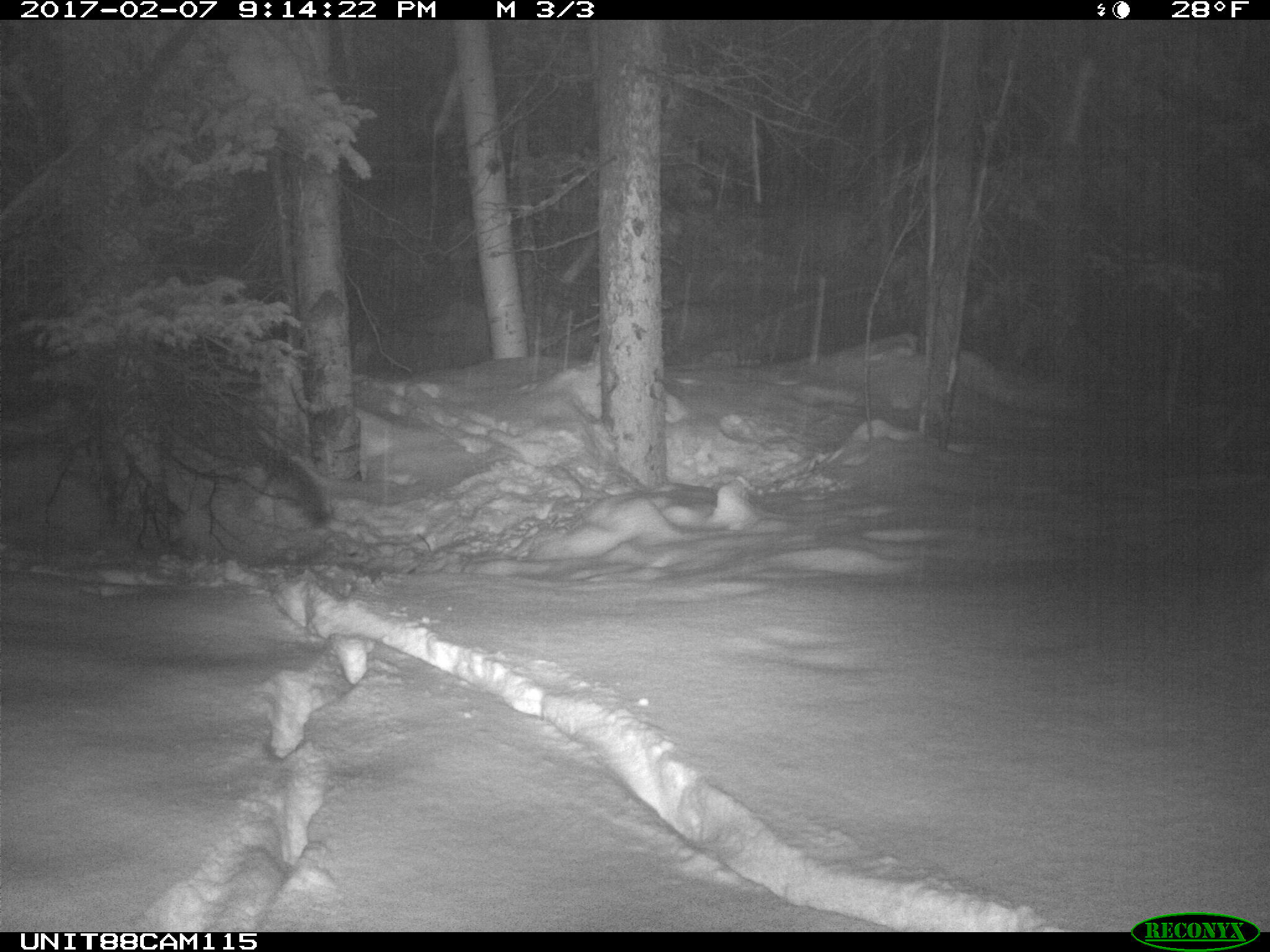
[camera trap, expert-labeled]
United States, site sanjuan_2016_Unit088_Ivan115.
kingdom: Animalia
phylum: Chordata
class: Mammalia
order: Carnivora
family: Canidae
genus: Canis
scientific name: Canis latrans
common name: coyote